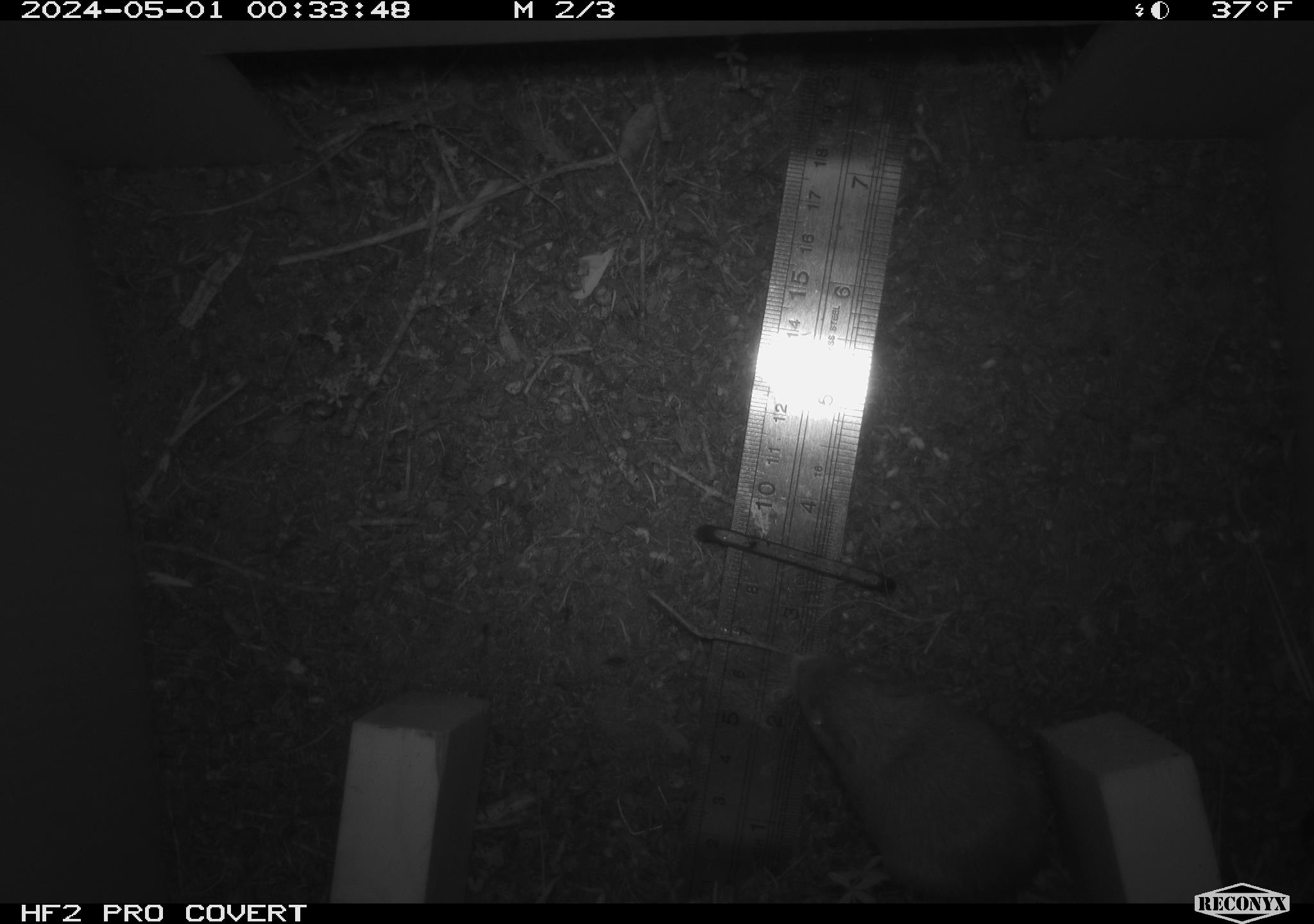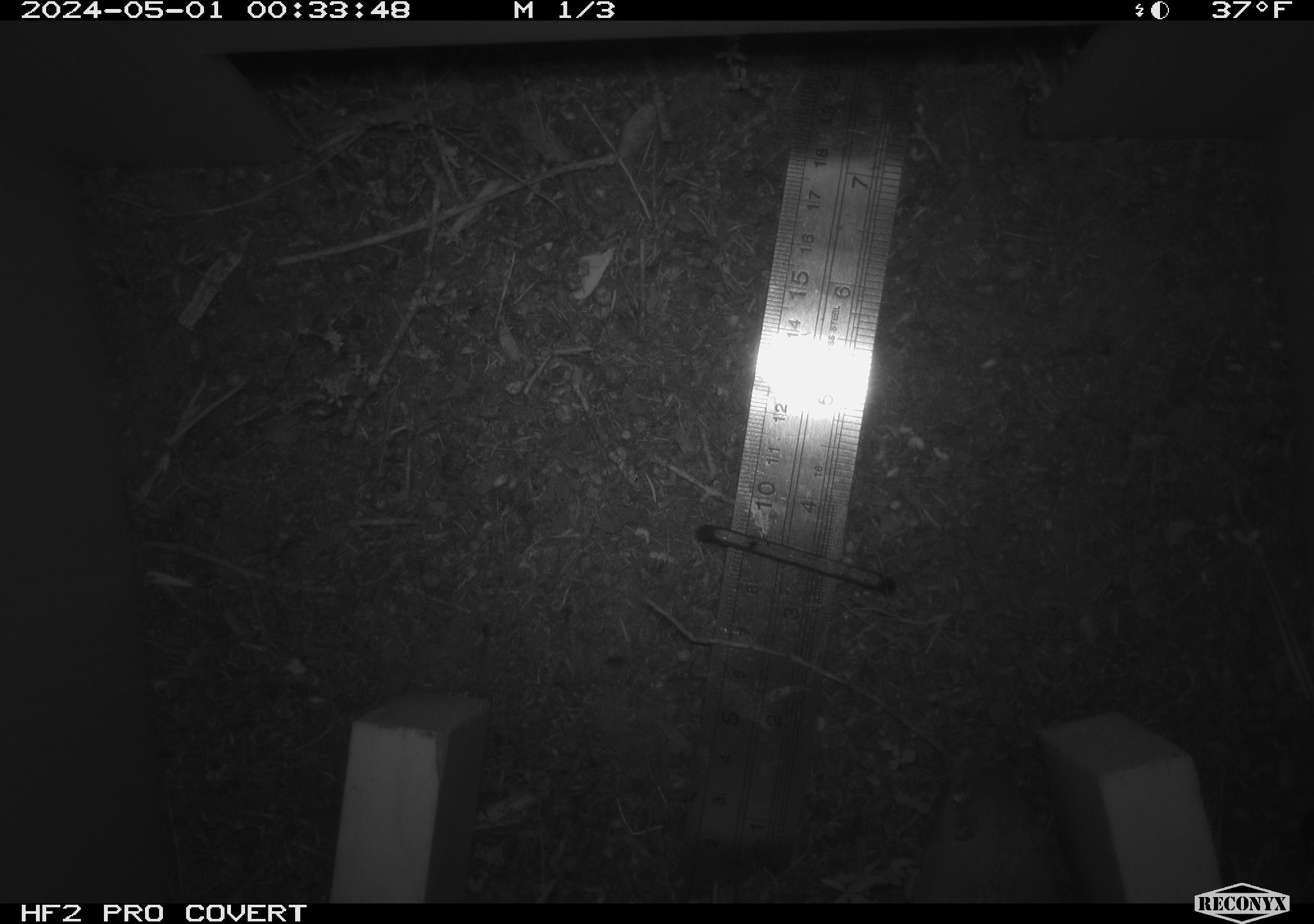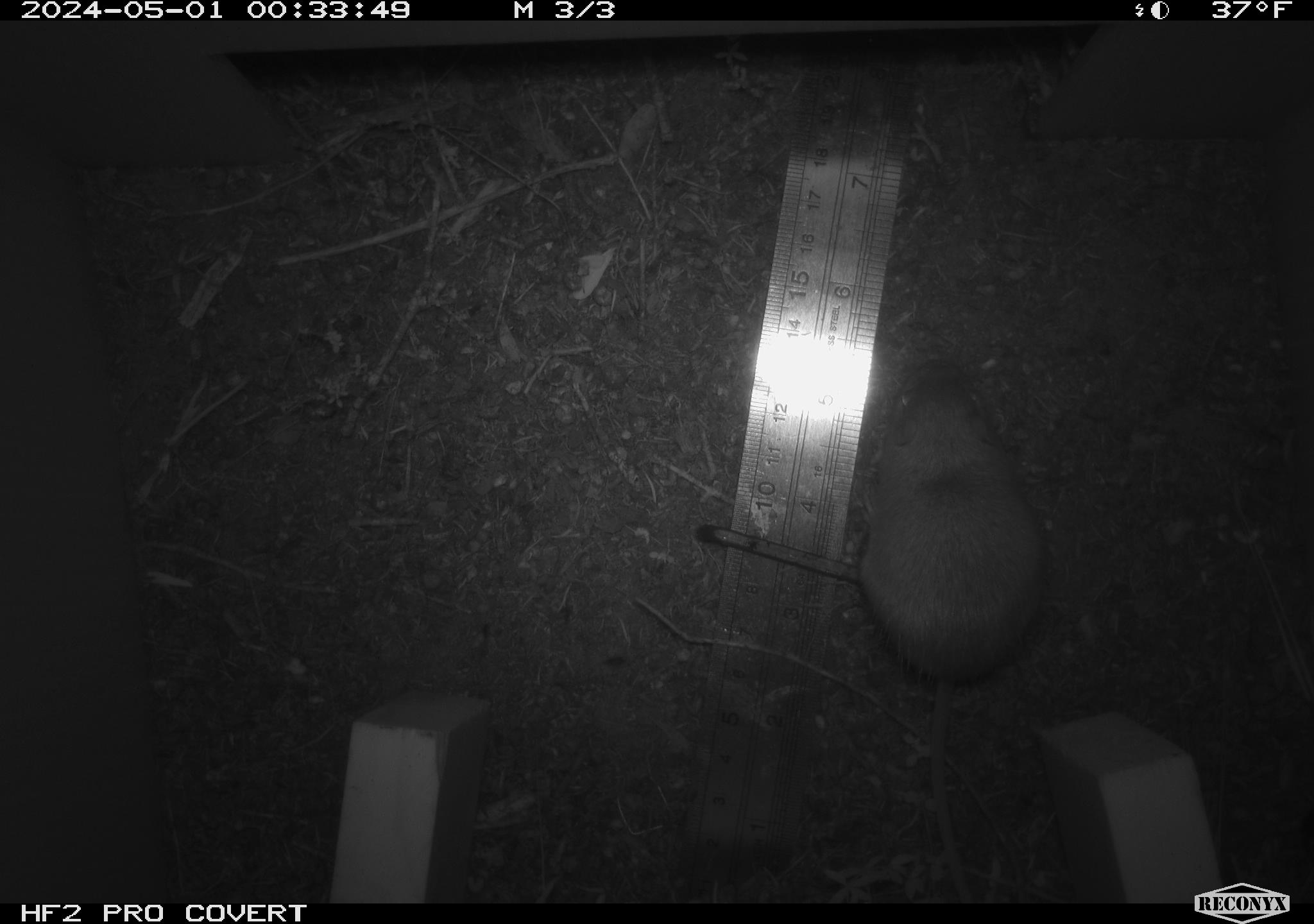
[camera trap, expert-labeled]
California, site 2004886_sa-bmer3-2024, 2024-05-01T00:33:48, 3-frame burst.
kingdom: Animalia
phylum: Chordata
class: Mammalia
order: Rodentia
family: Heteromyidae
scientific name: Heteromyidae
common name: kangaroo rats and pocket mice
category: heteromyidae family